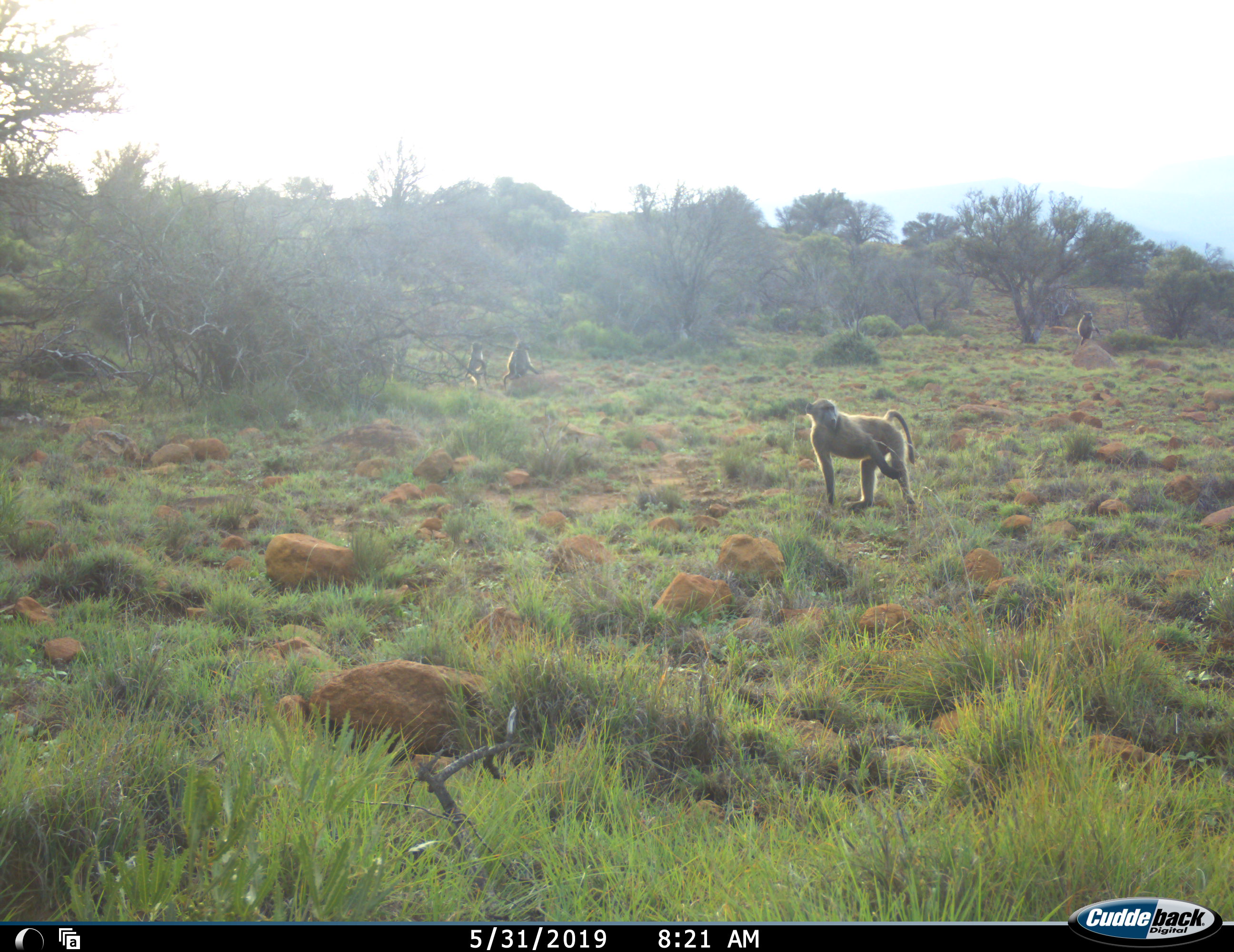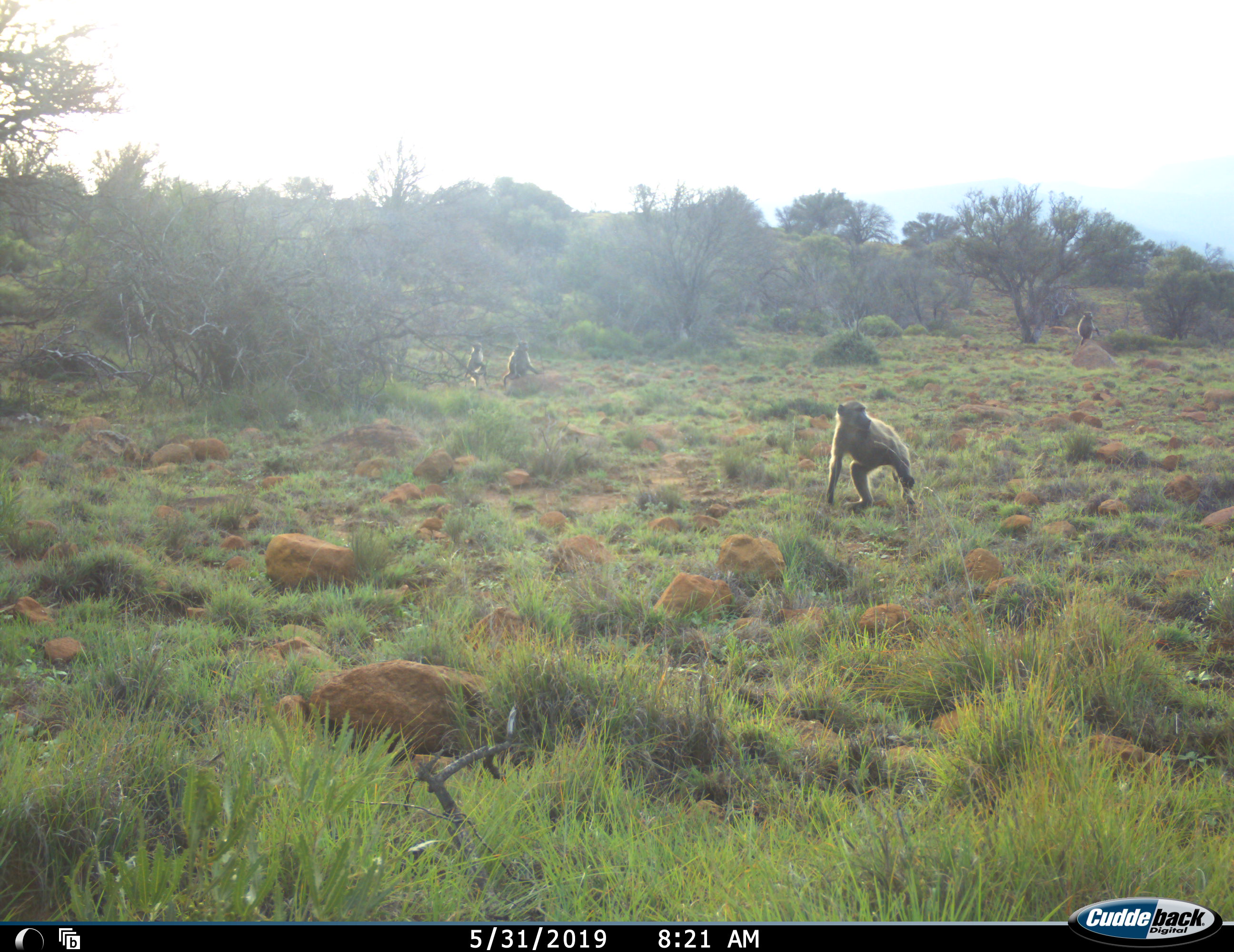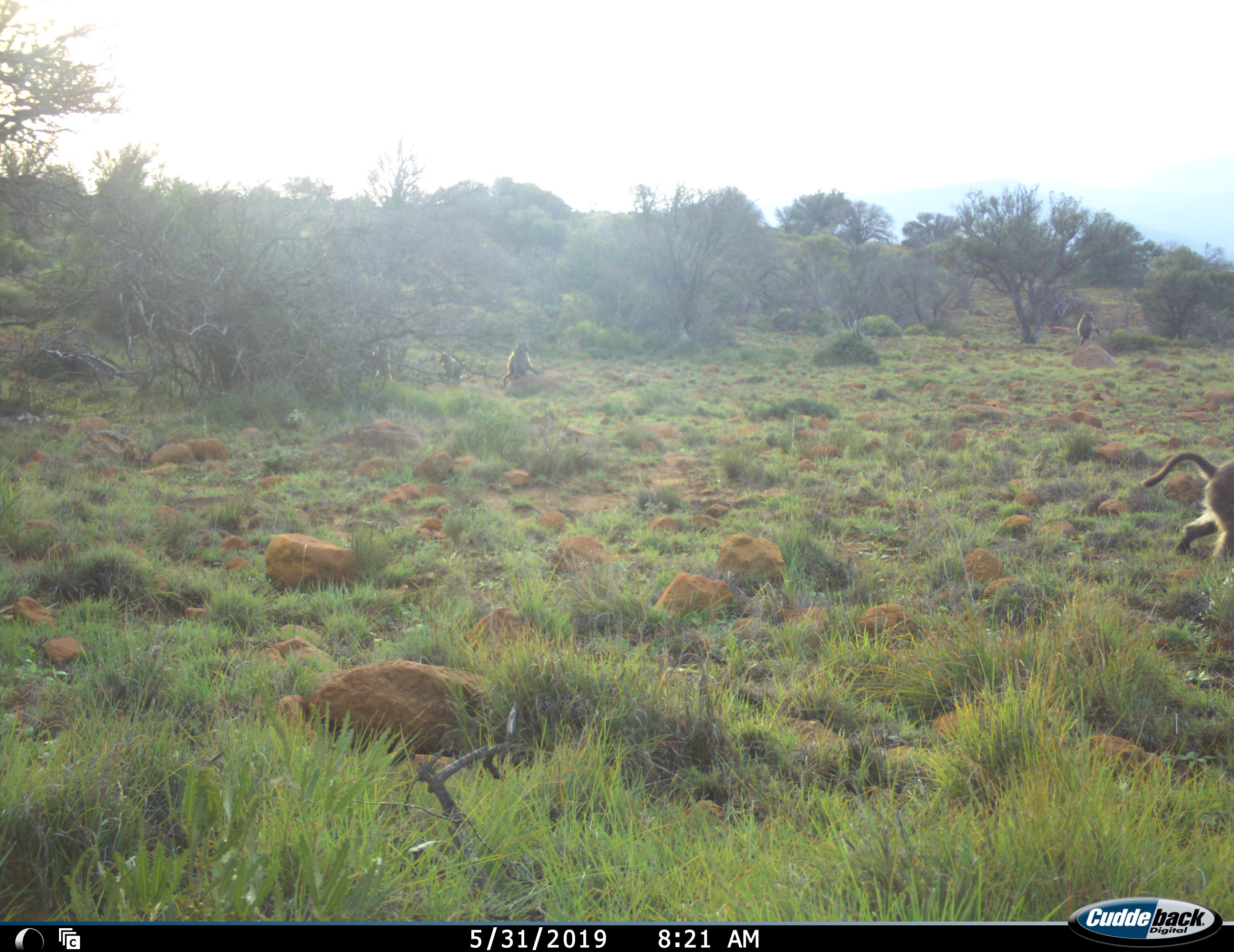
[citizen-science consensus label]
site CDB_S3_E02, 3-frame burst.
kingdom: Animalia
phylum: Chordata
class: Mammalia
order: Primates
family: Cercopithecidae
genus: Papio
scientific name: Papio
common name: baboon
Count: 4.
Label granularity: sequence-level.